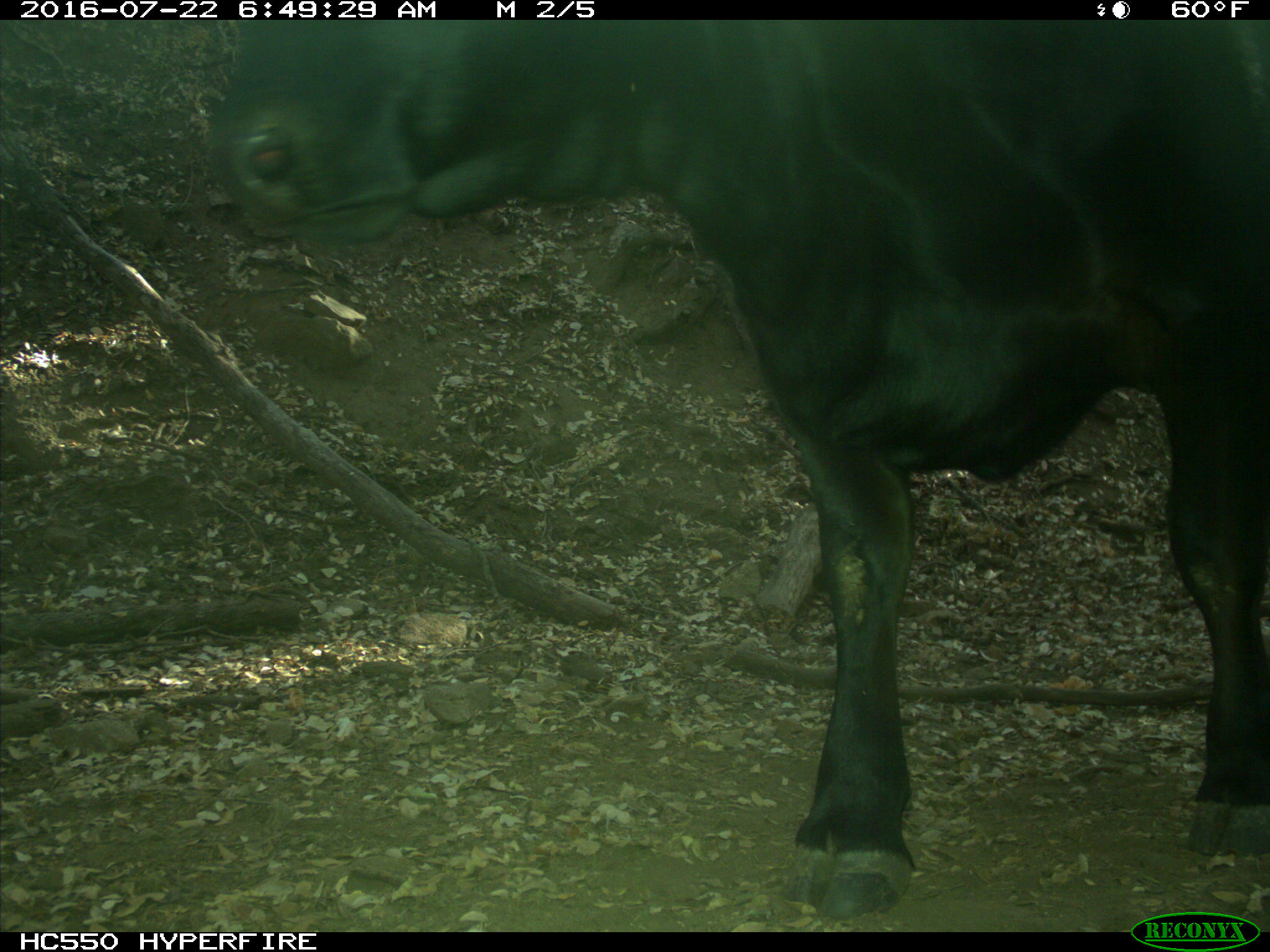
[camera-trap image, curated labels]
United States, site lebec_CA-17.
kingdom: Animalia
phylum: Chordata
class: Mammalia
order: Artiodactyla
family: Bovidae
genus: Bos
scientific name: Bos taurus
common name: domestic cow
Bos taurus (domestic cow).